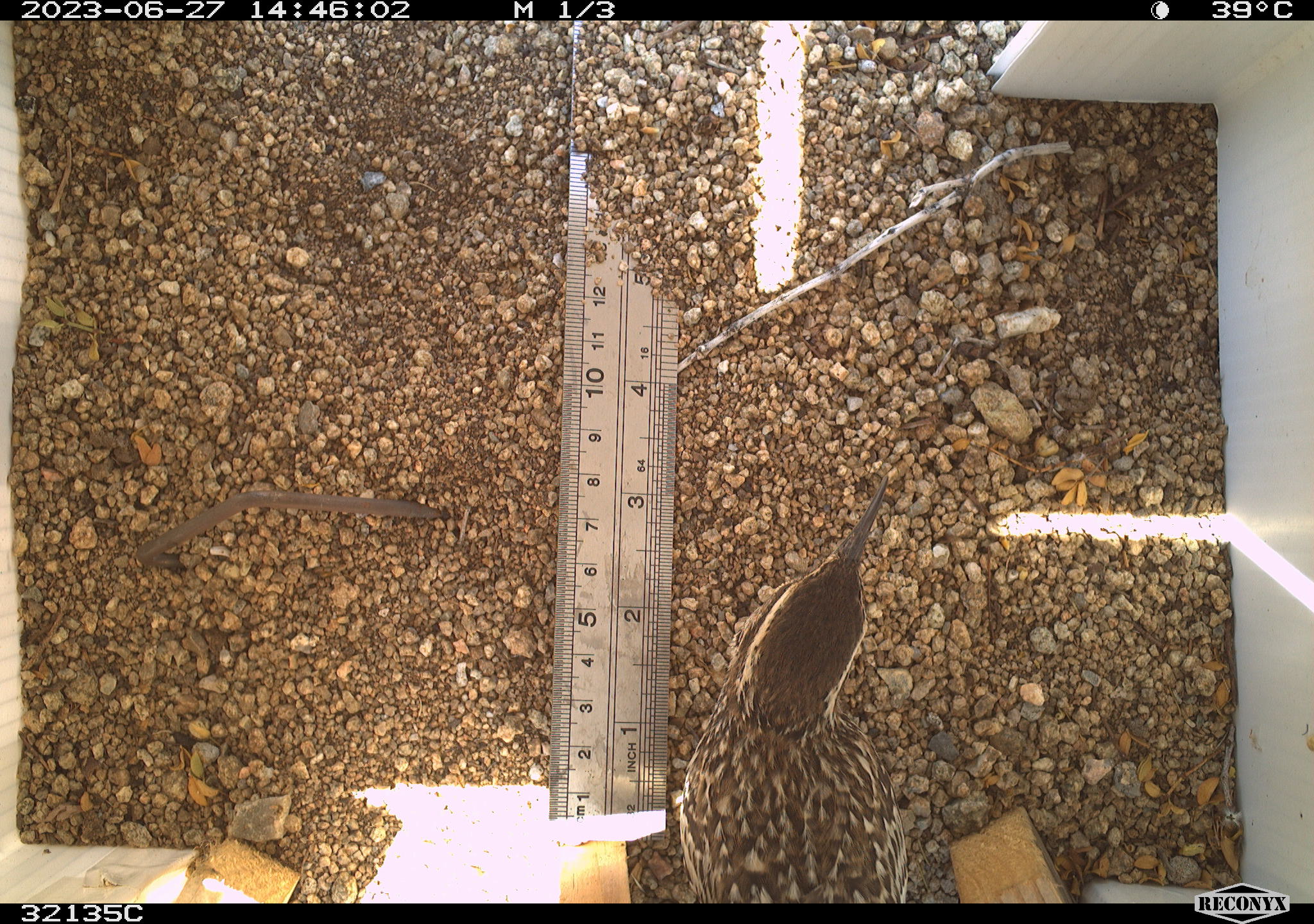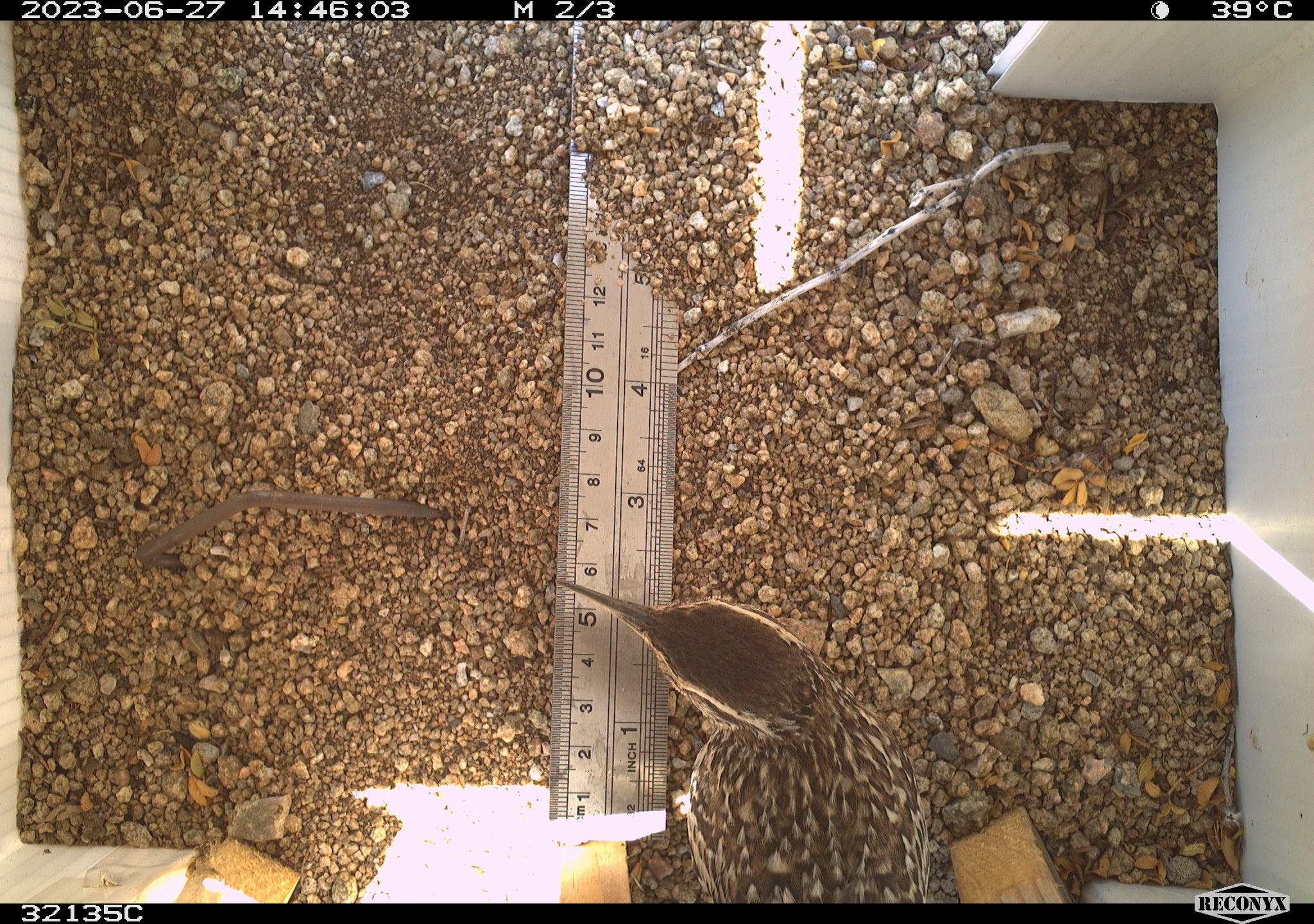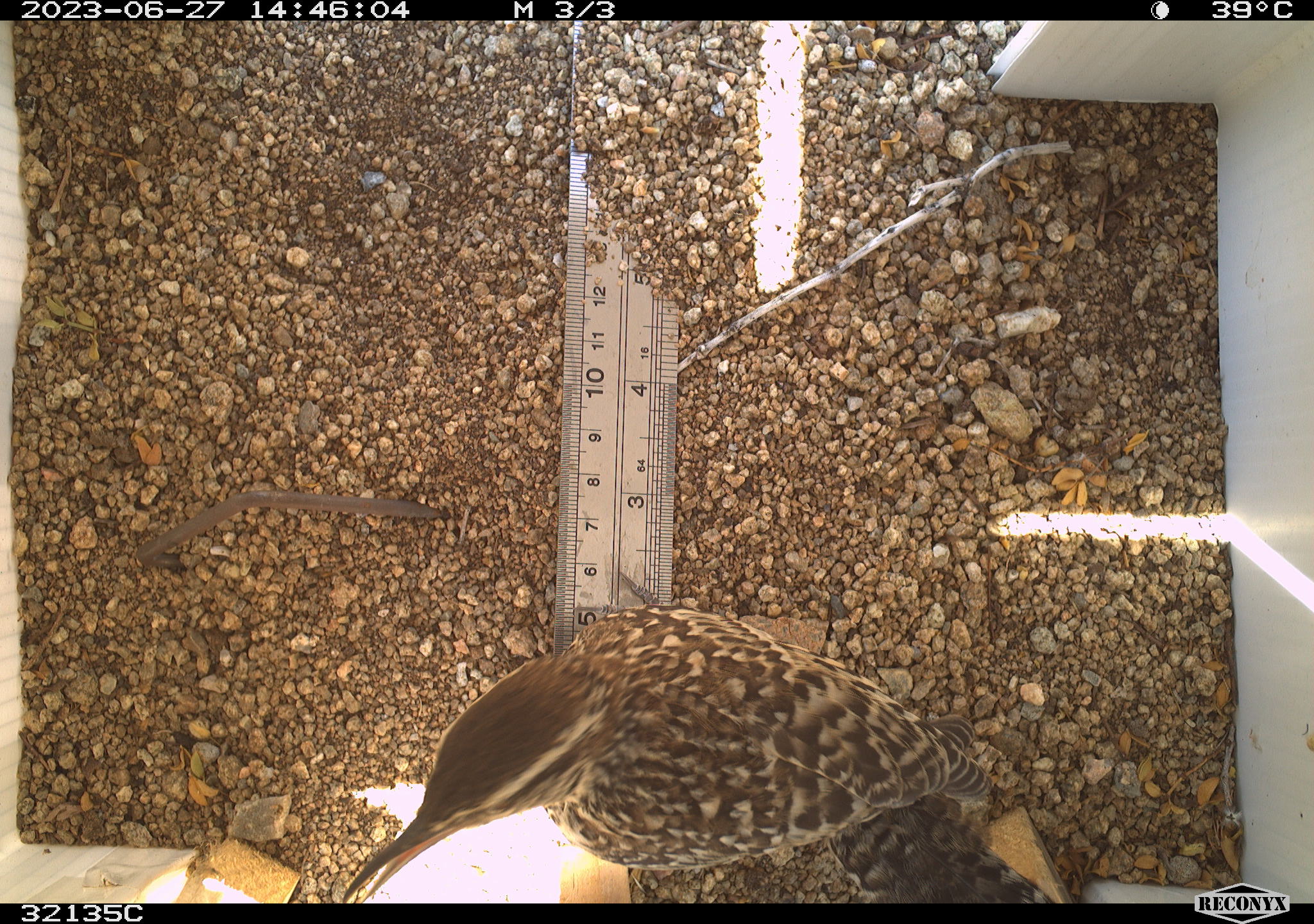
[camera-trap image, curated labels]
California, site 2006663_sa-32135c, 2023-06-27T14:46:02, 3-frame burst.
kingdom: Animalia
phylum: Chordata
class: Aves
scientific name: Aves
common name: bird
Bird (Aves).